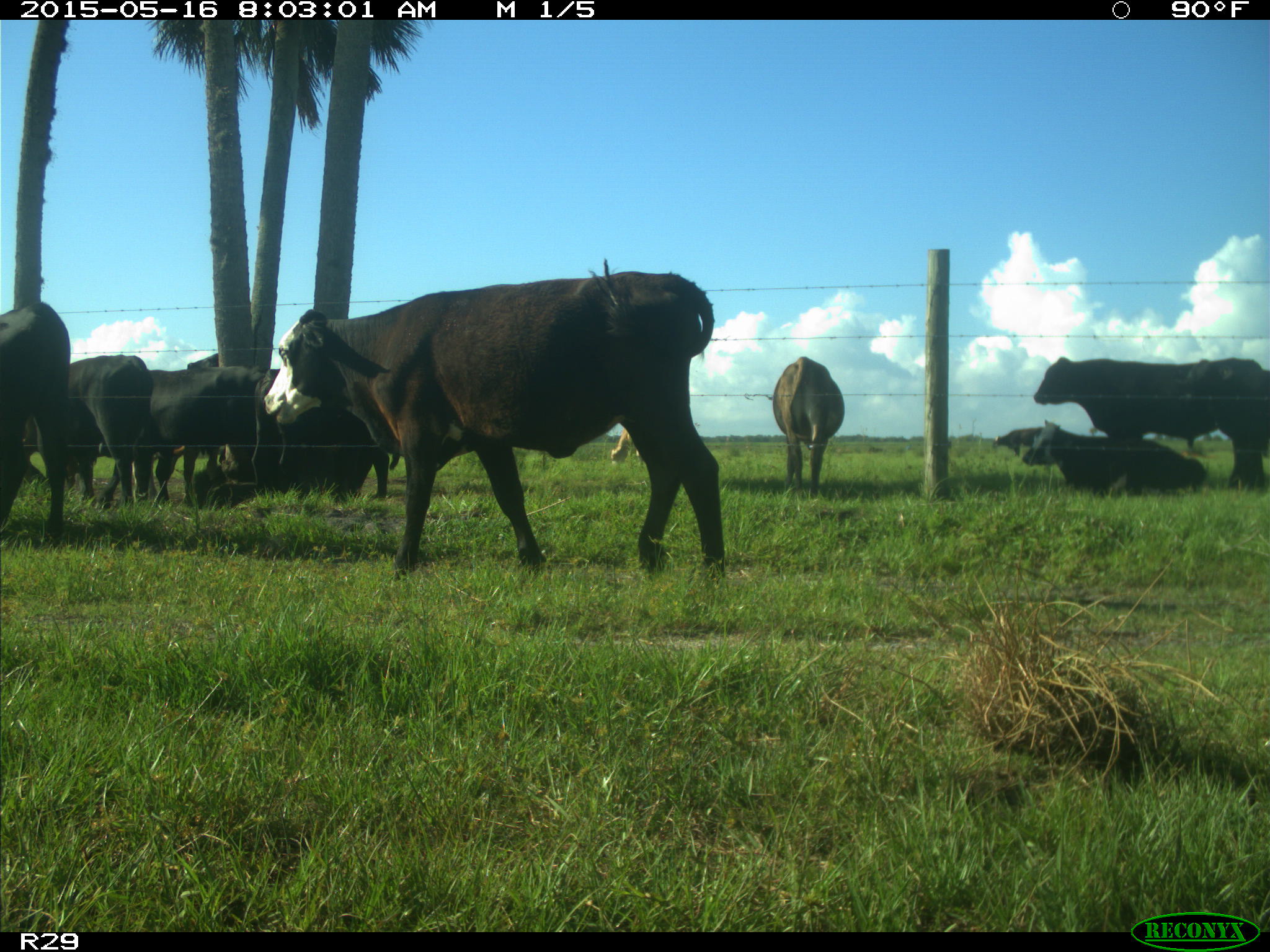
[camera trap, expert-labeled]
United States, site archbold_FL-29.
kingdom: Animalia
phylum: Chordata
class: Mammalia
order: Artiodactyla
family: Bovidae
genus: Bos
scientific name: Bos taurus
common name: domestic cow